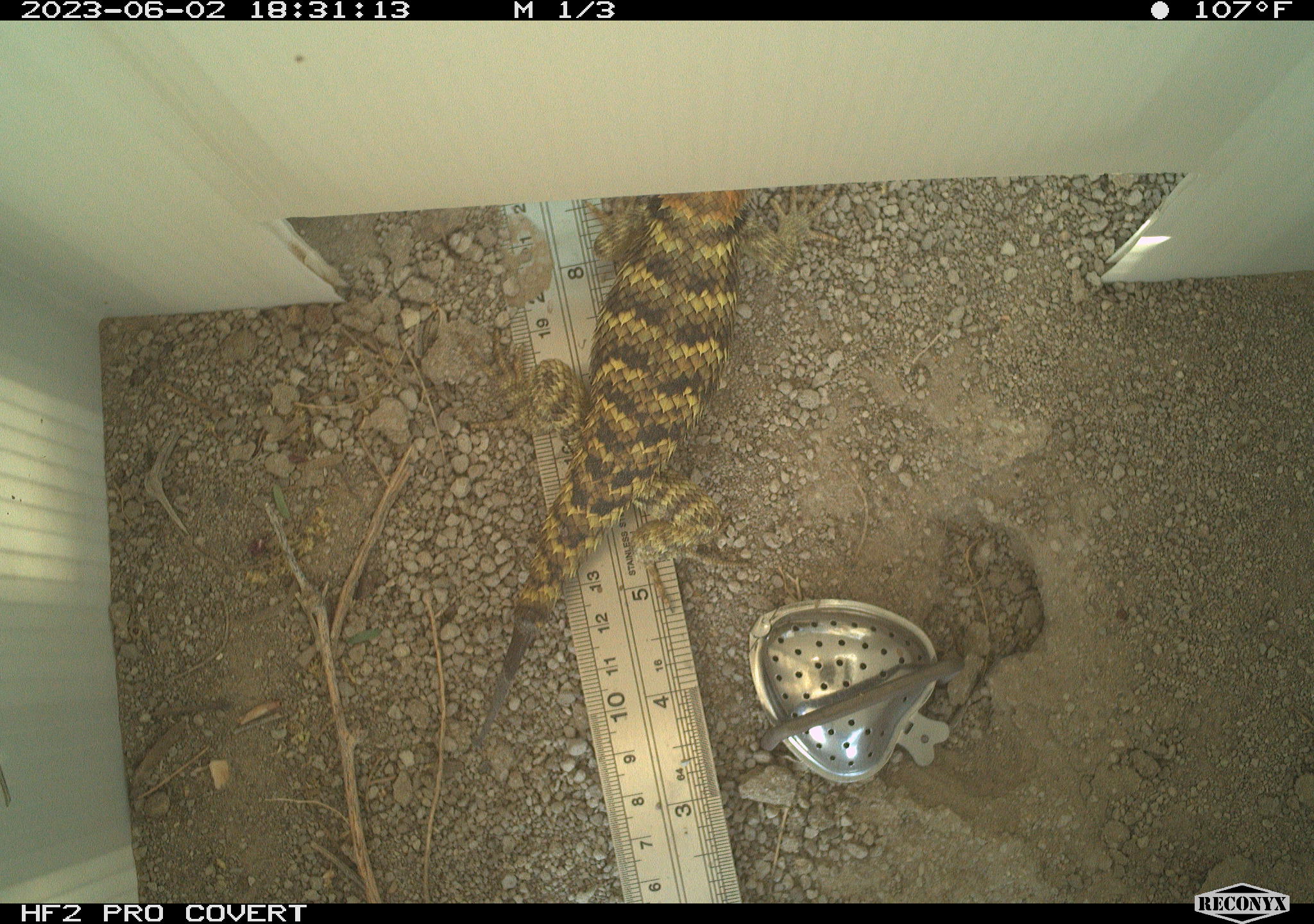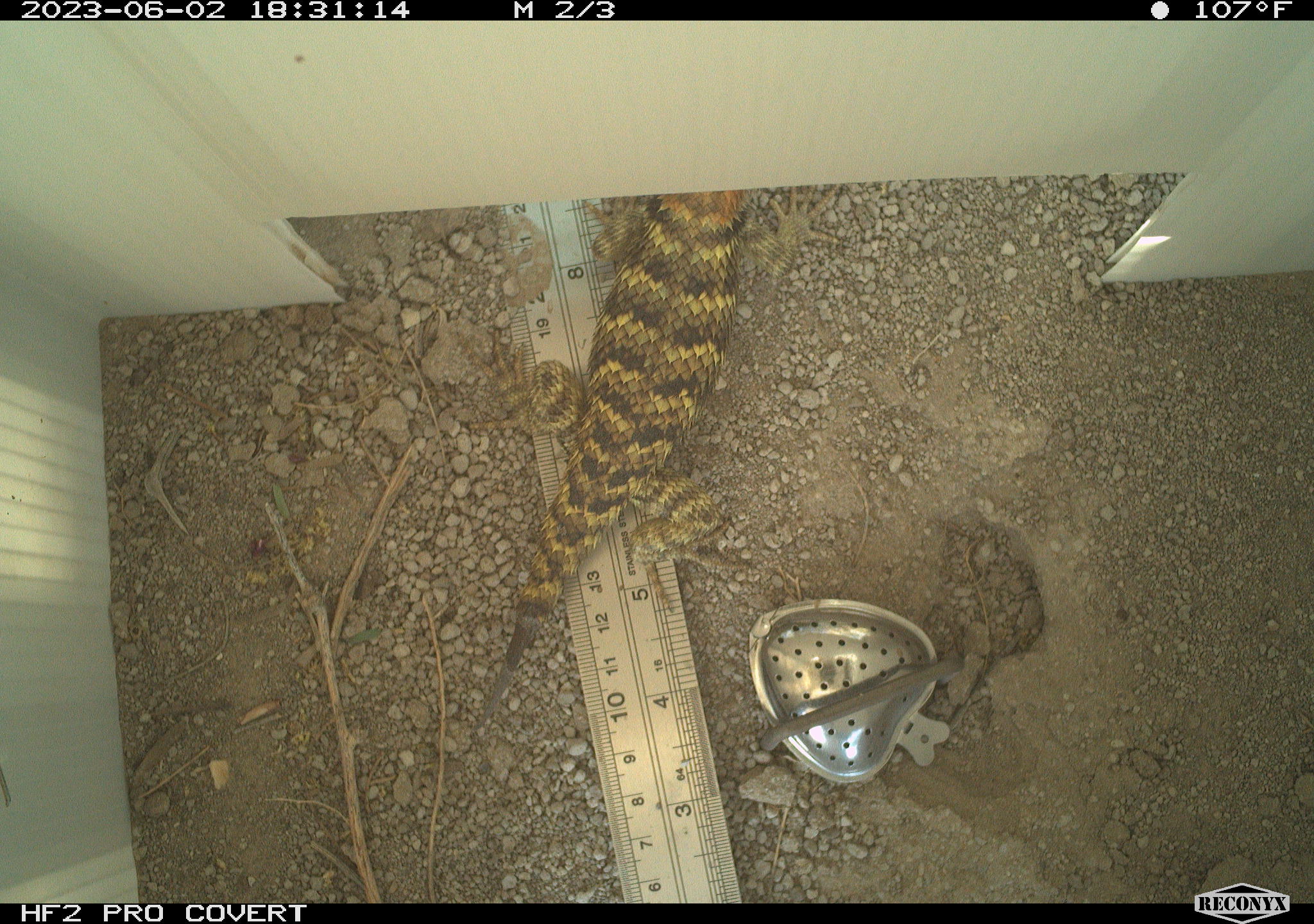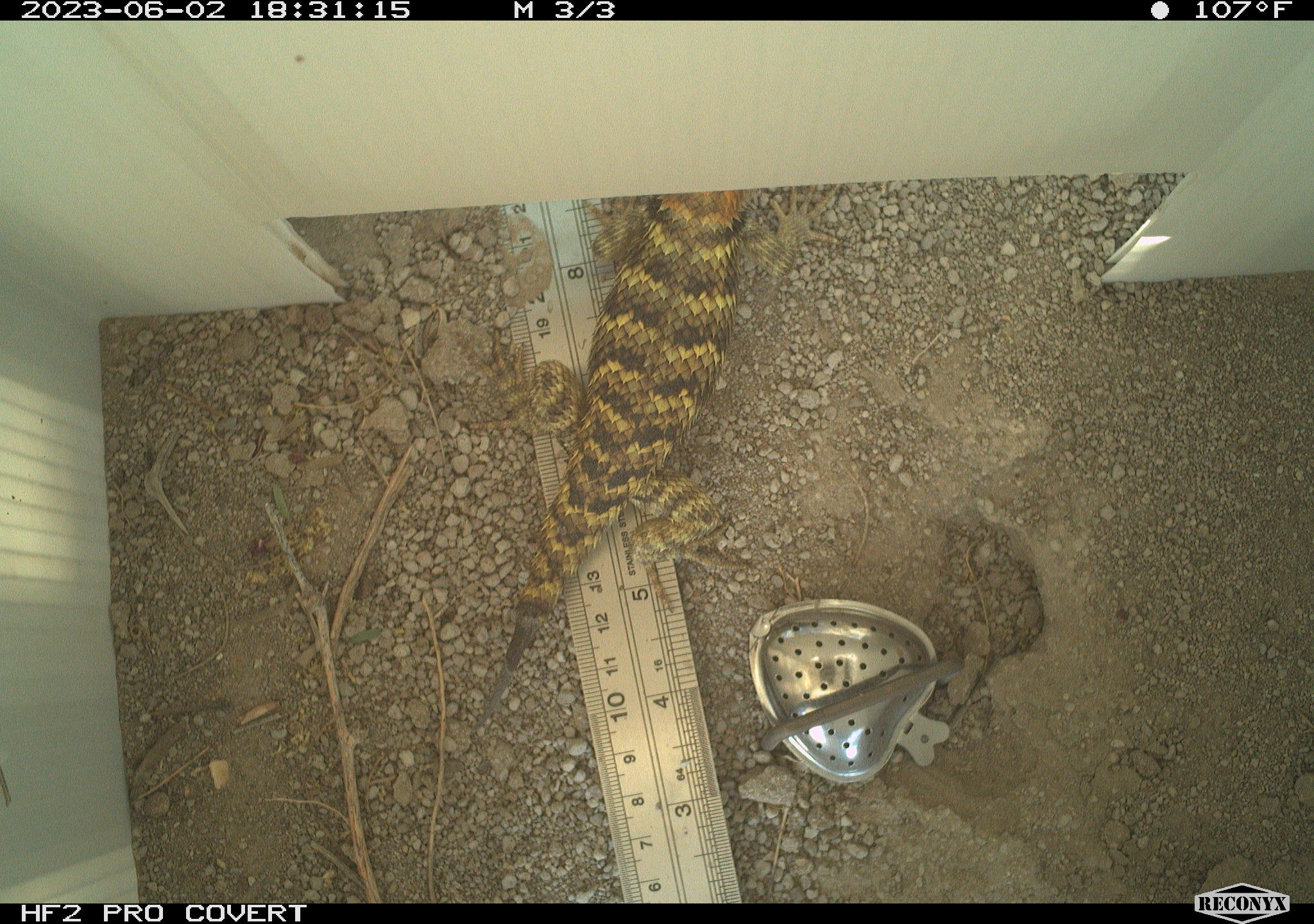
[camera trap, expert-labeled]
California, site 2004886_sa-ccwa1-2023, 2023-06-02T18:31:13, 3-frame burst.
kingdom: Animalia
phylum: Chordata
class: Reptilia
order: Squamata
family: Phrynosomatidae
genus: Sceloporus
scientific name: Sceloporus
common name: spiny lizards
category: sceloporus species